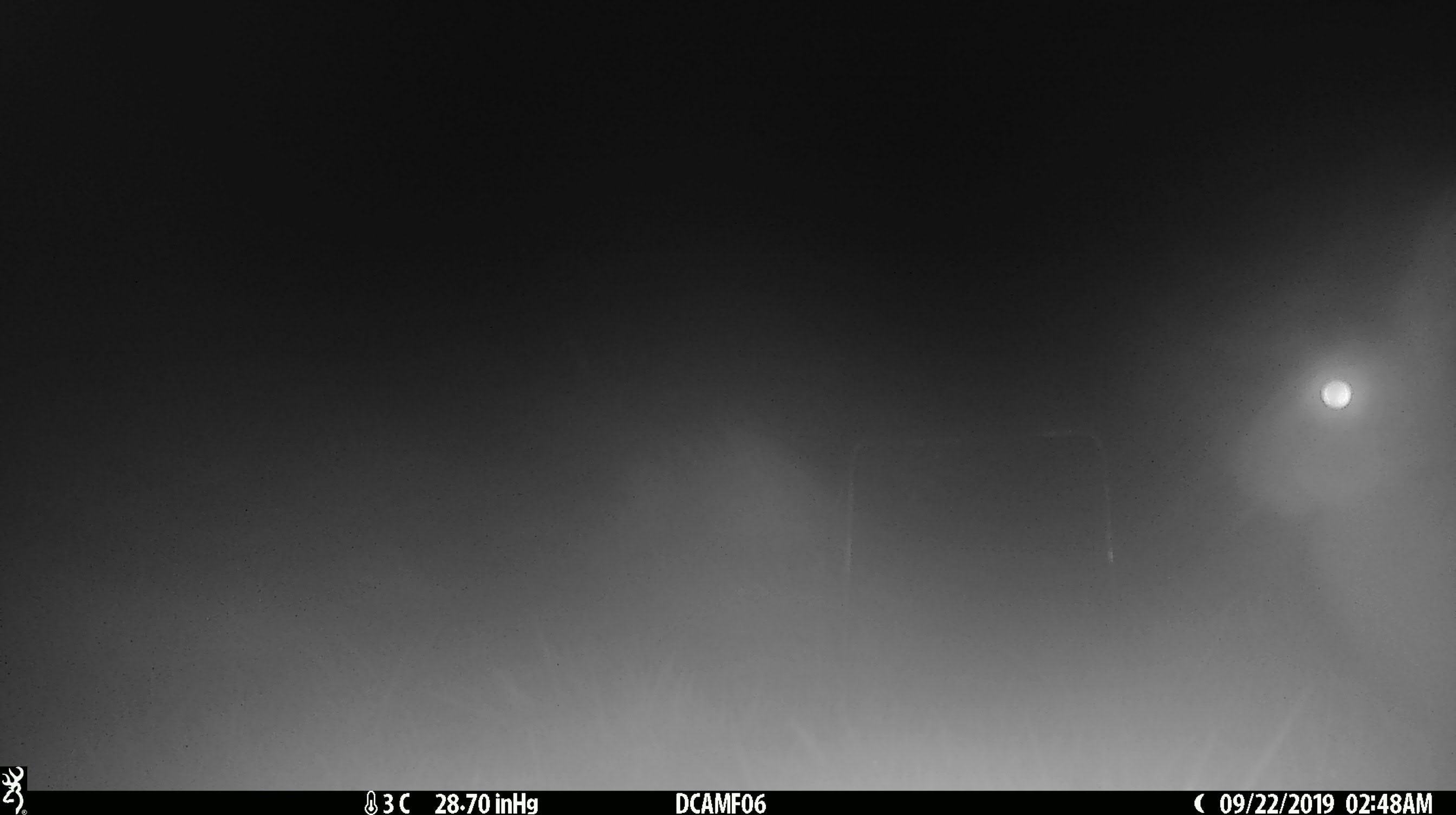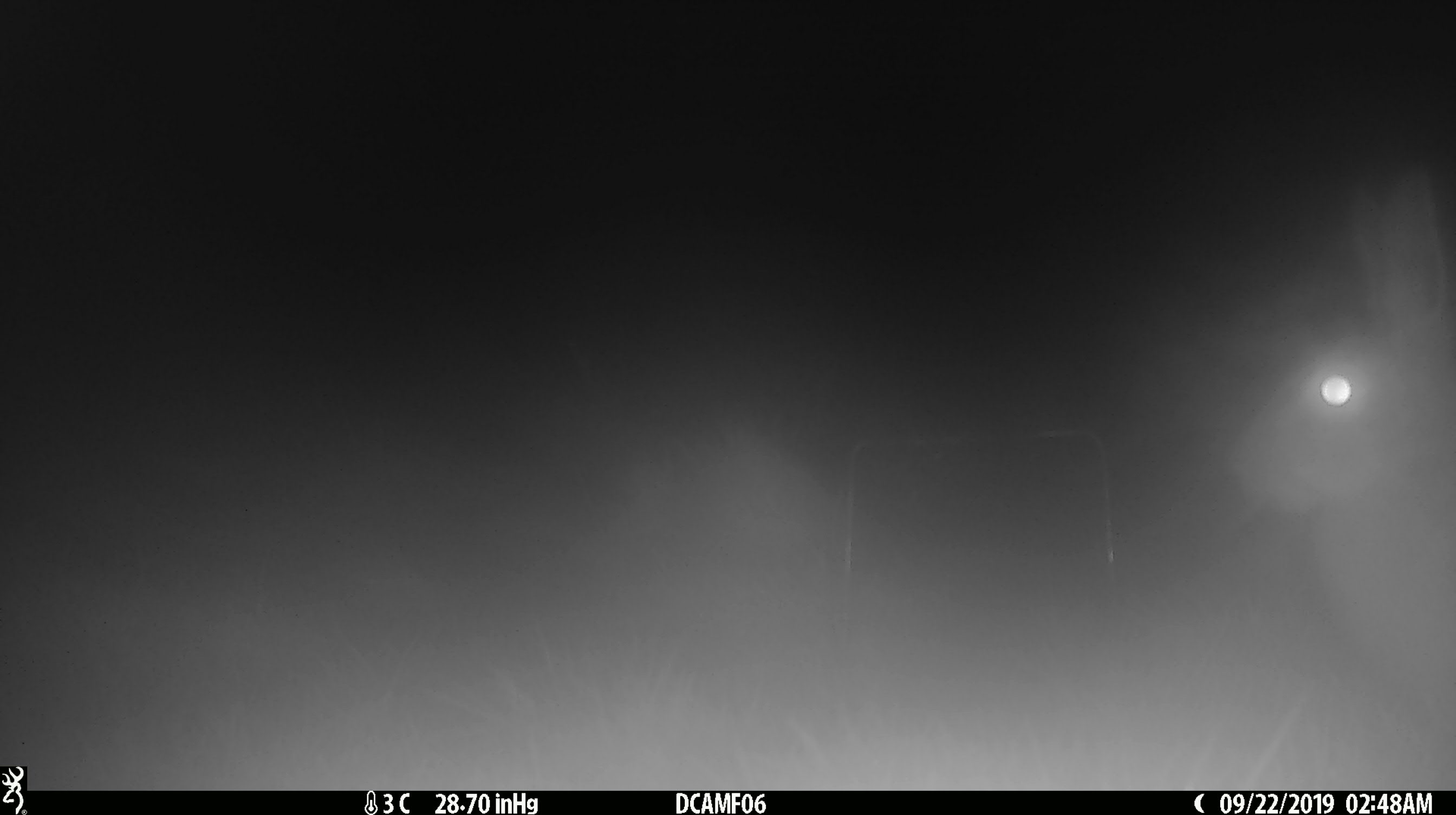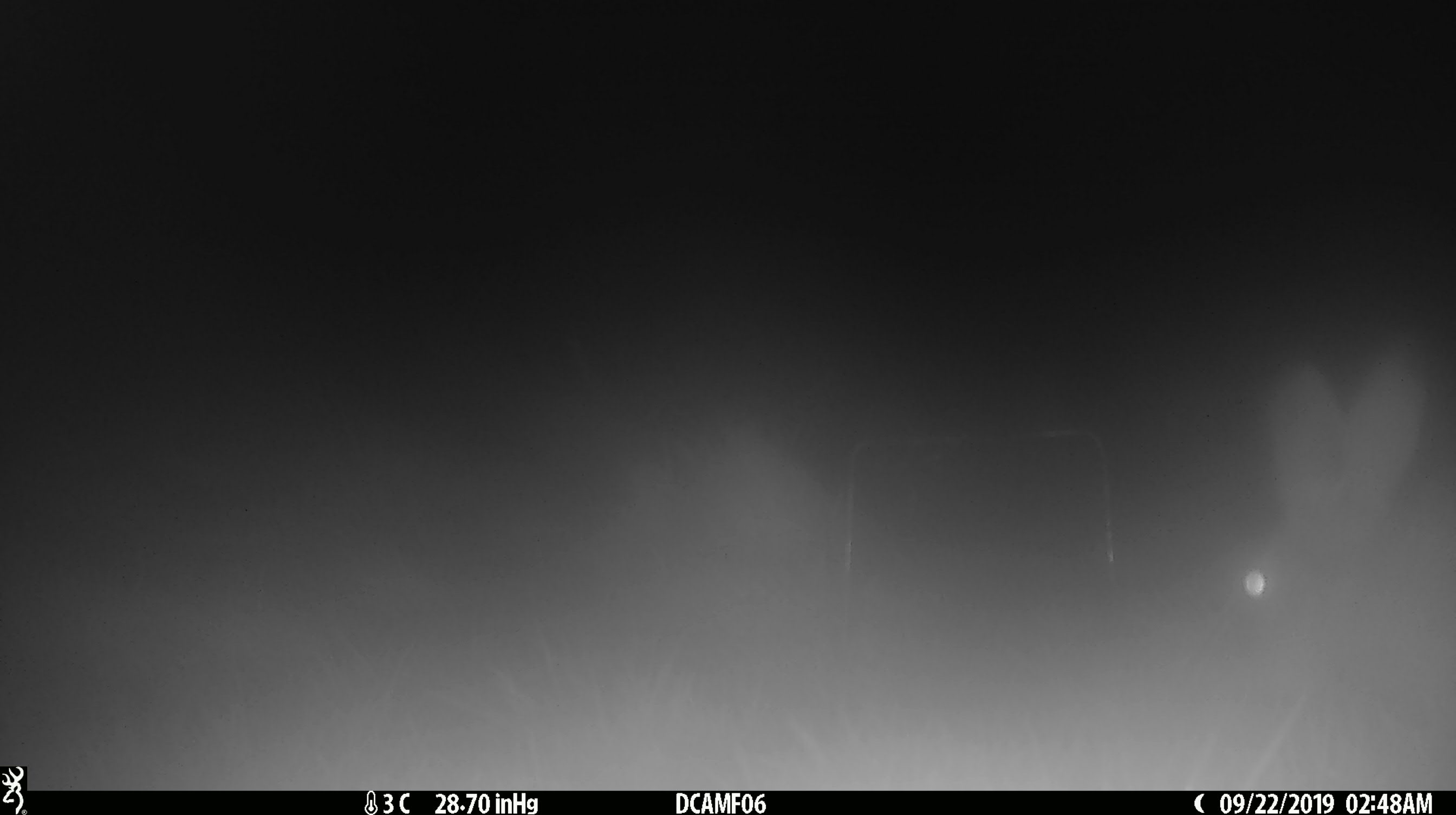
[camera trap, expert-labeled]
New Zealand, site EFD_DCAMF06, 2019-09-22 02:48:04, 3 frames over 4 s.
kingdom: Animalia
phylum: Chordata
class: Mammalia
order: Lagomorpha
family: Leporidae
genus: Lepus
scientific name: Lepus europaeus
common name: brown hare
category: hare